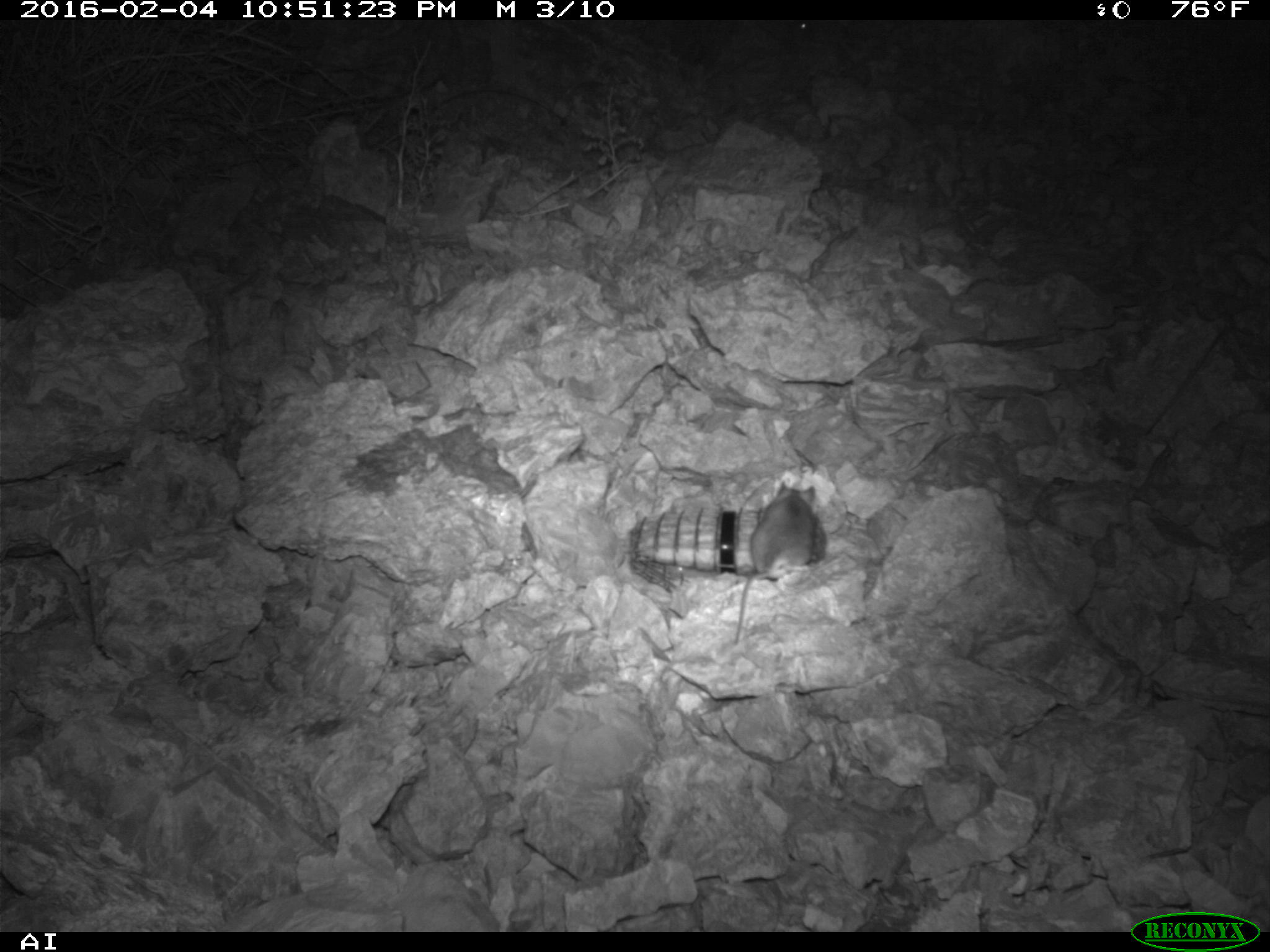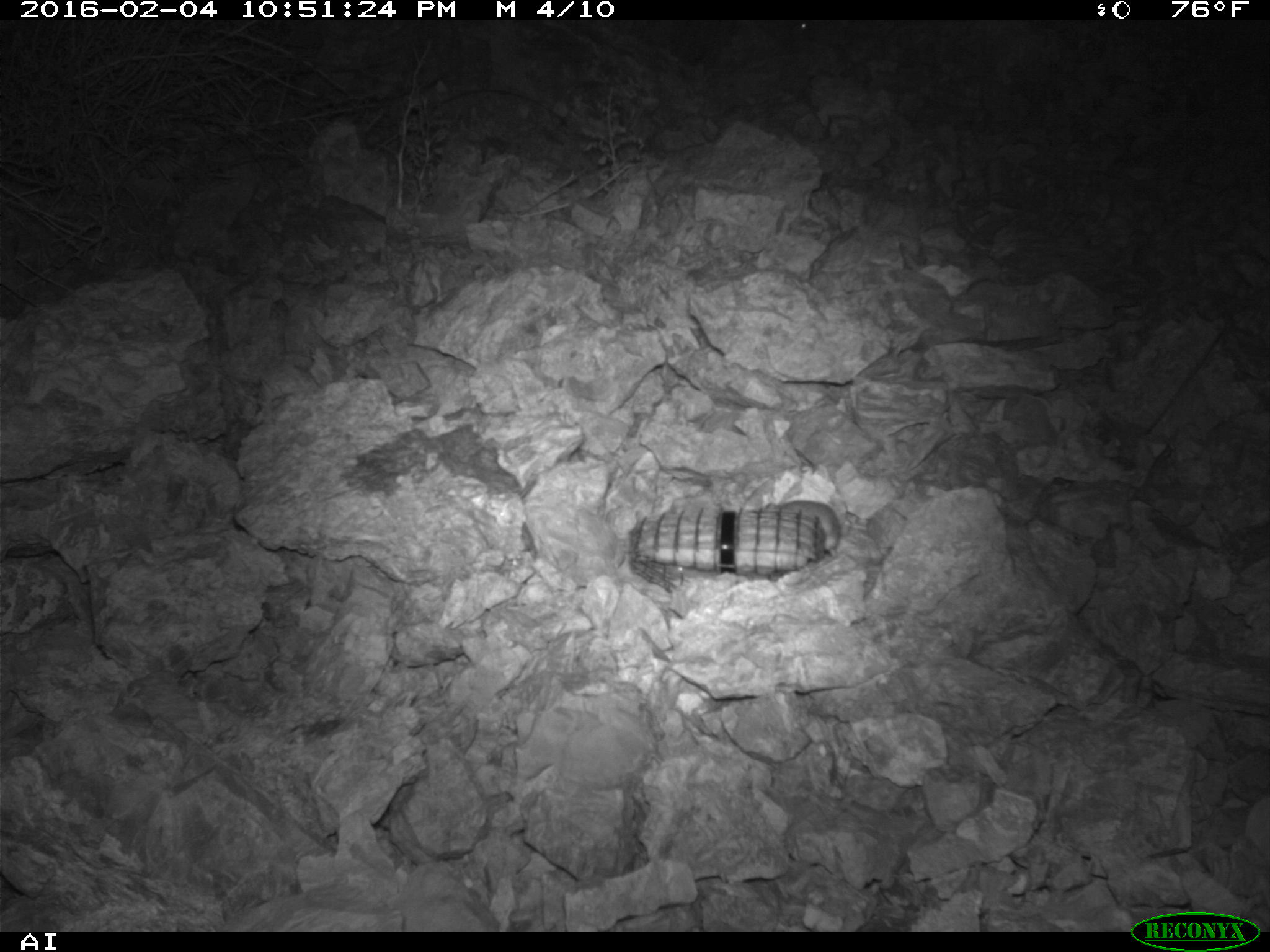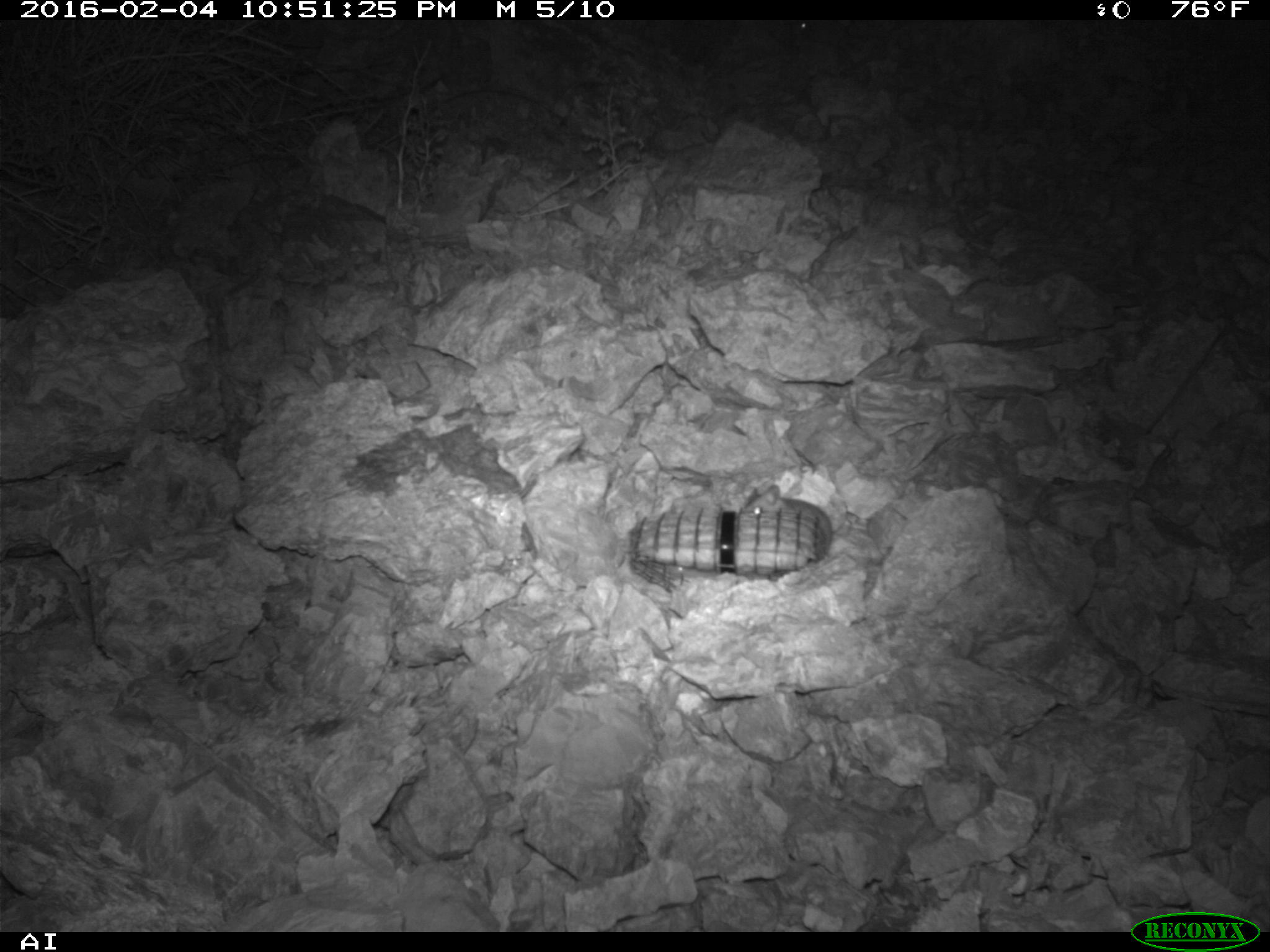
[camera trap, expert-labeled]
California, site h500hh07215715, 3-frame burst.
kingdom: Animalia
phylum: Chordata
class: Mammalia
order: Rodentia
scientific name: Rodentia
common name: rodent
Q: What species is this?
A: Rodent (Rodentia).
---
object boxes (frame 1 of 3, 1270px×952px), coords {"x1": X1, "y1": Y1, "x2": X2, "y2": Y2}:
rodent: {"x1": 731, "y1": 481, "x2": 815, "y2": 645}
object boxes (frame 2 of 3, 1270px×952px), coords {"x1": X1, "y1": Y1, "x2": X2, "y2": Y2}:
rodent: {"x1": 765, "y1": 499, "x2": 841, "y2": 565}; {"x1": 786, "y1": 19, "x2": 834, "y2": 41}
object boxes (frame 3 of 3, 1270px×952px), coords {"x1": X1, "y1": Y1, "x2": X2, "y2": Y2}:
rodent: {"x1": 743, "y1": 485, "x2": 832, "y2": 553}